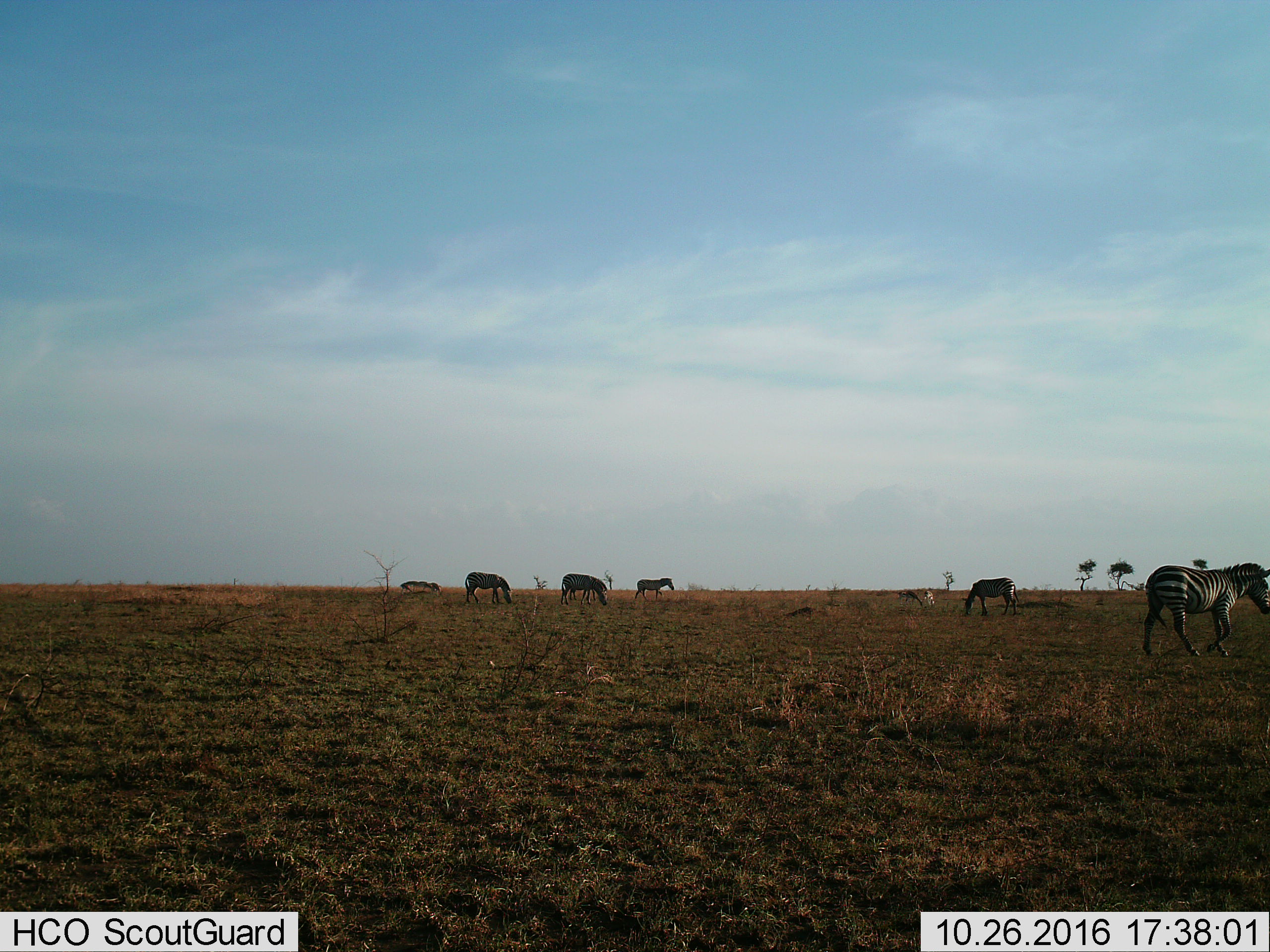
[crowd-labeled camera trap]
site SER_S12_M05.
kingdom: Animalia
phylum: Chordata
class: Mammalia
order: Perissodactyla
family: Equidae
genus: Equus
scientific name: Equus quagga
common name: plains zebra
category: zebraplains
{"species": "zebraplains (plains zebra) (Equus quagga)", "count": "5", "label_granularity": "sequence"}